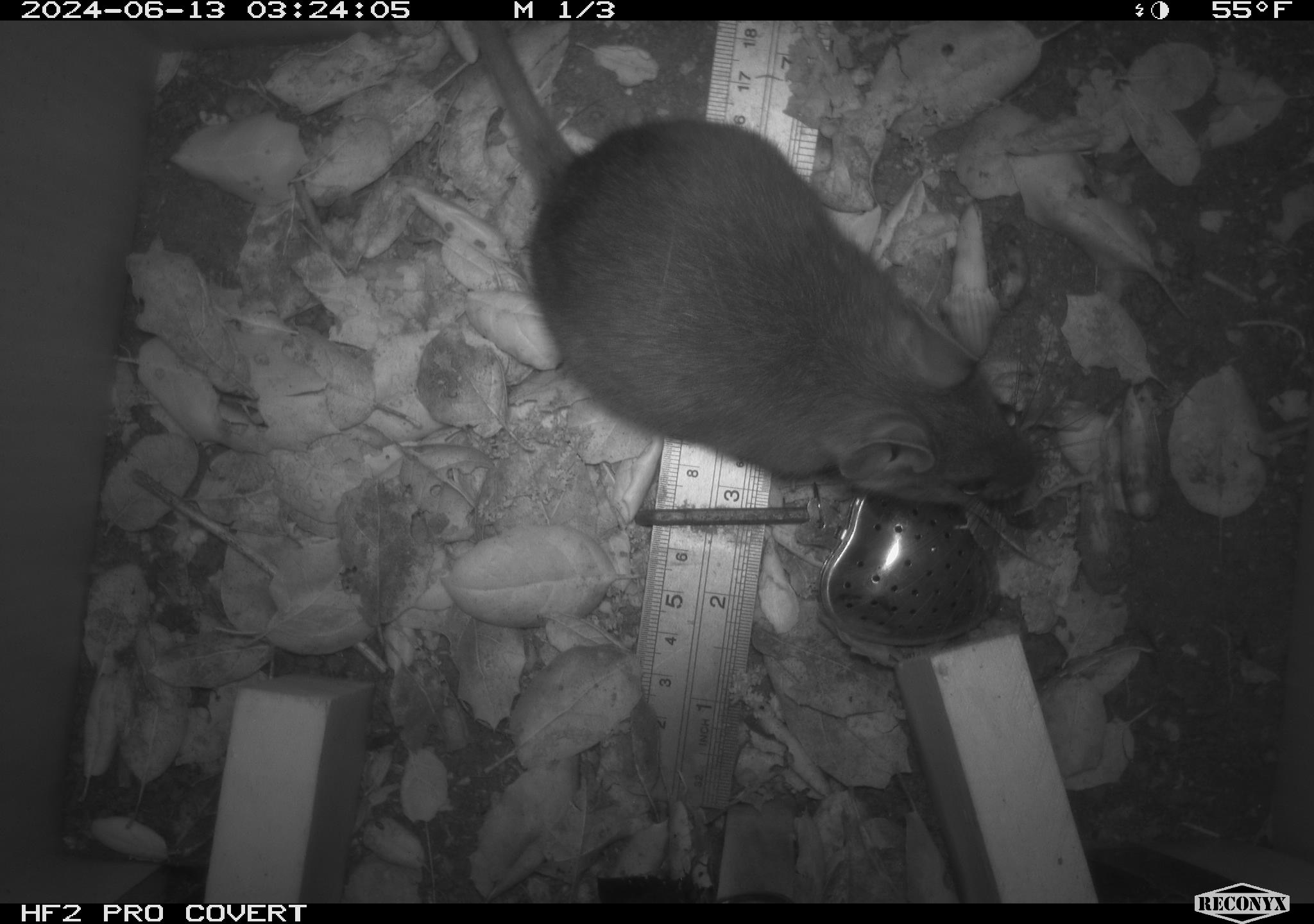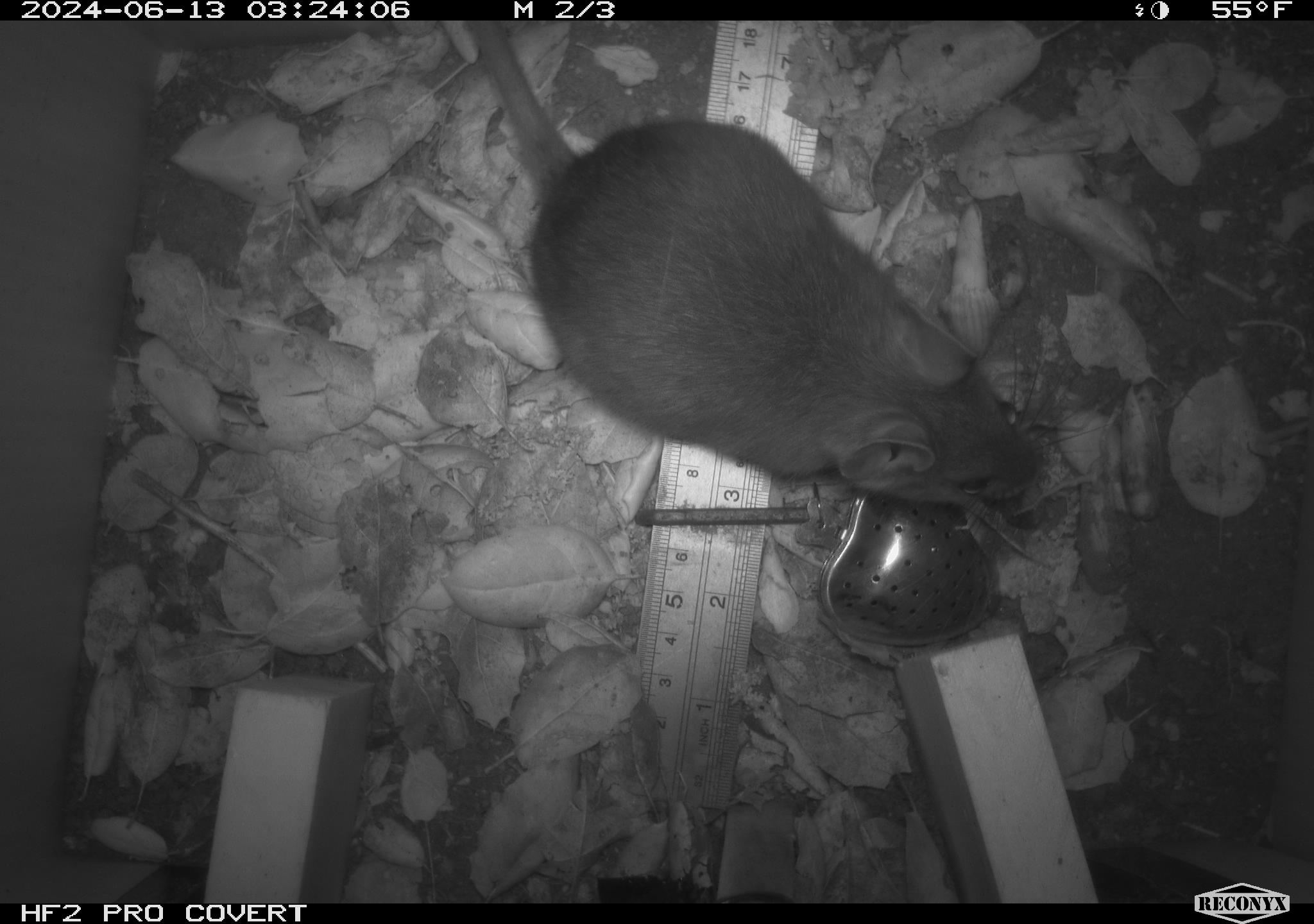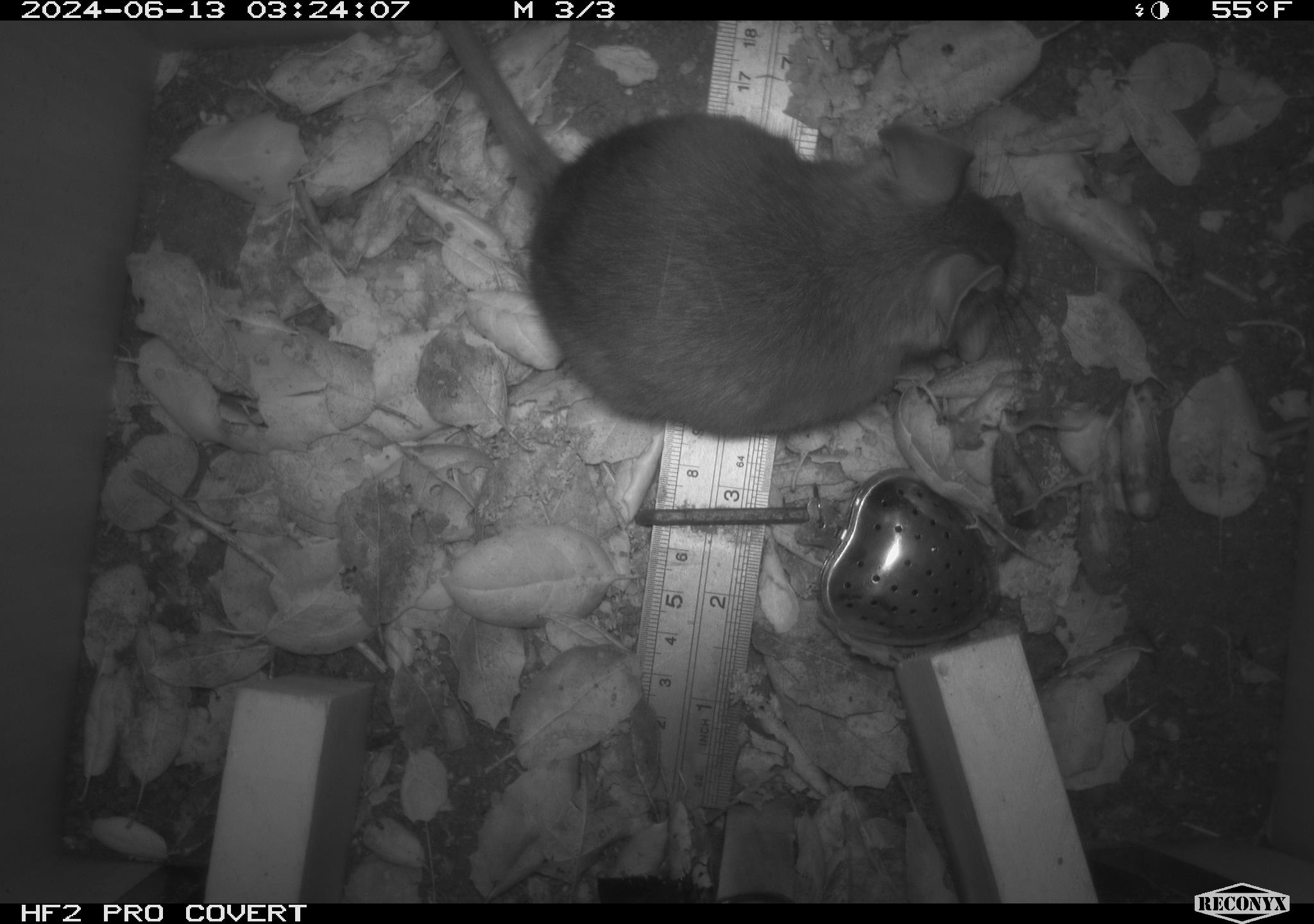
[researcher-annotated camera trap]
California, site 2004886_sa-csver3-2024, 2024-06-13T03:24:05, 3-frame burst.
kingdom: Animalia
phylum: Chordata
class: Mammalia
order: Rodentia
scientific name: Rodentia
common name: rodent